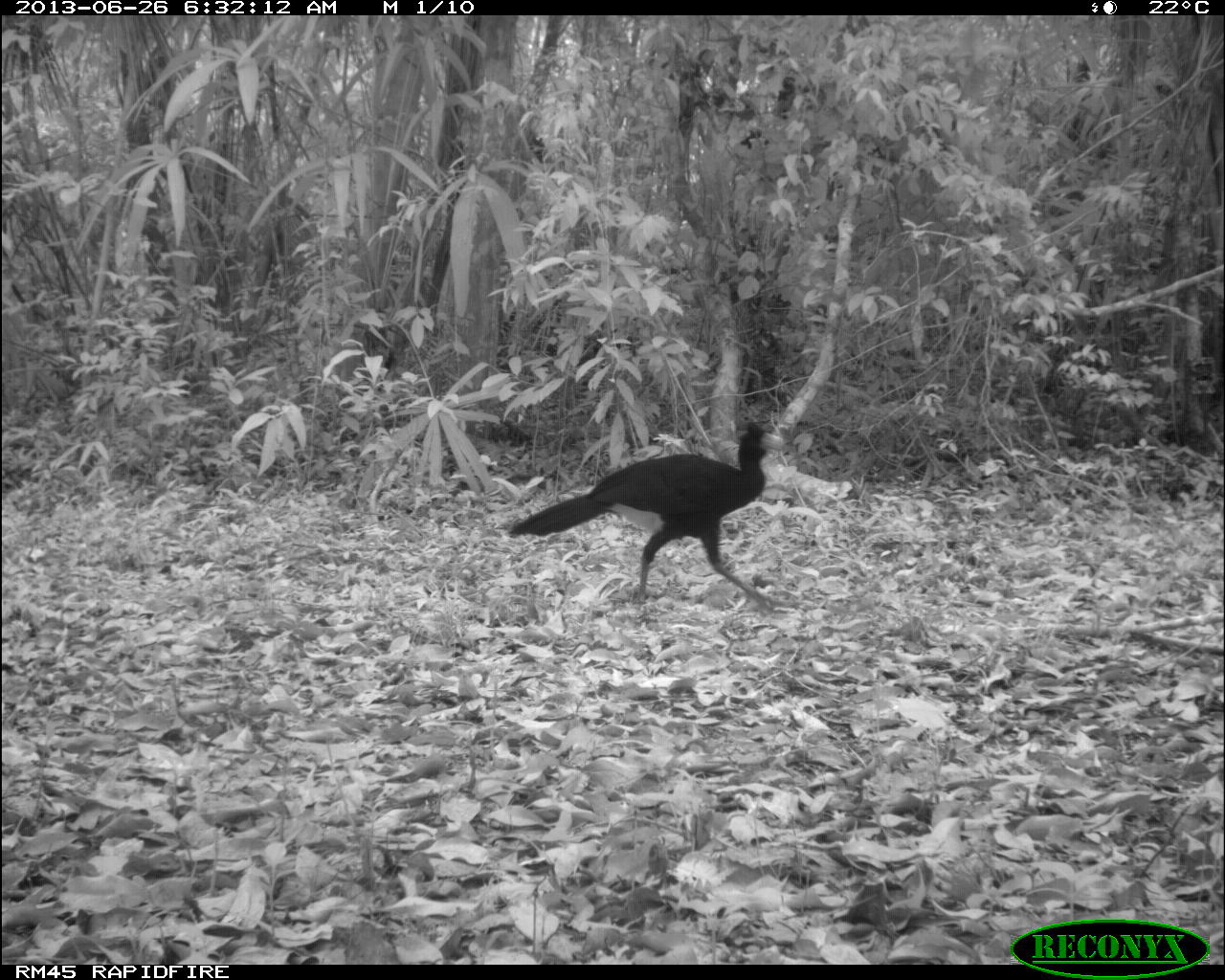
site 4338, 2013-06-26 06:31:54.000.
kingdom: Animalia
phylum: Chordata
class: Aves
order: Galliformes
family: Cracidae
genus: Crax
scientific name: Crax rubra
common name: great curassow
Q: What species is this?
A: Crax rubra (great curassow).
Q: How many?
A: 1.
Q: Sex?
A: Male.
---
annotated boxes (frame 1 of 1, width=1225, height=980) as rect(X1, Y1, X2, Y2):
crax rubra: rect(504, 421, 787, 621)